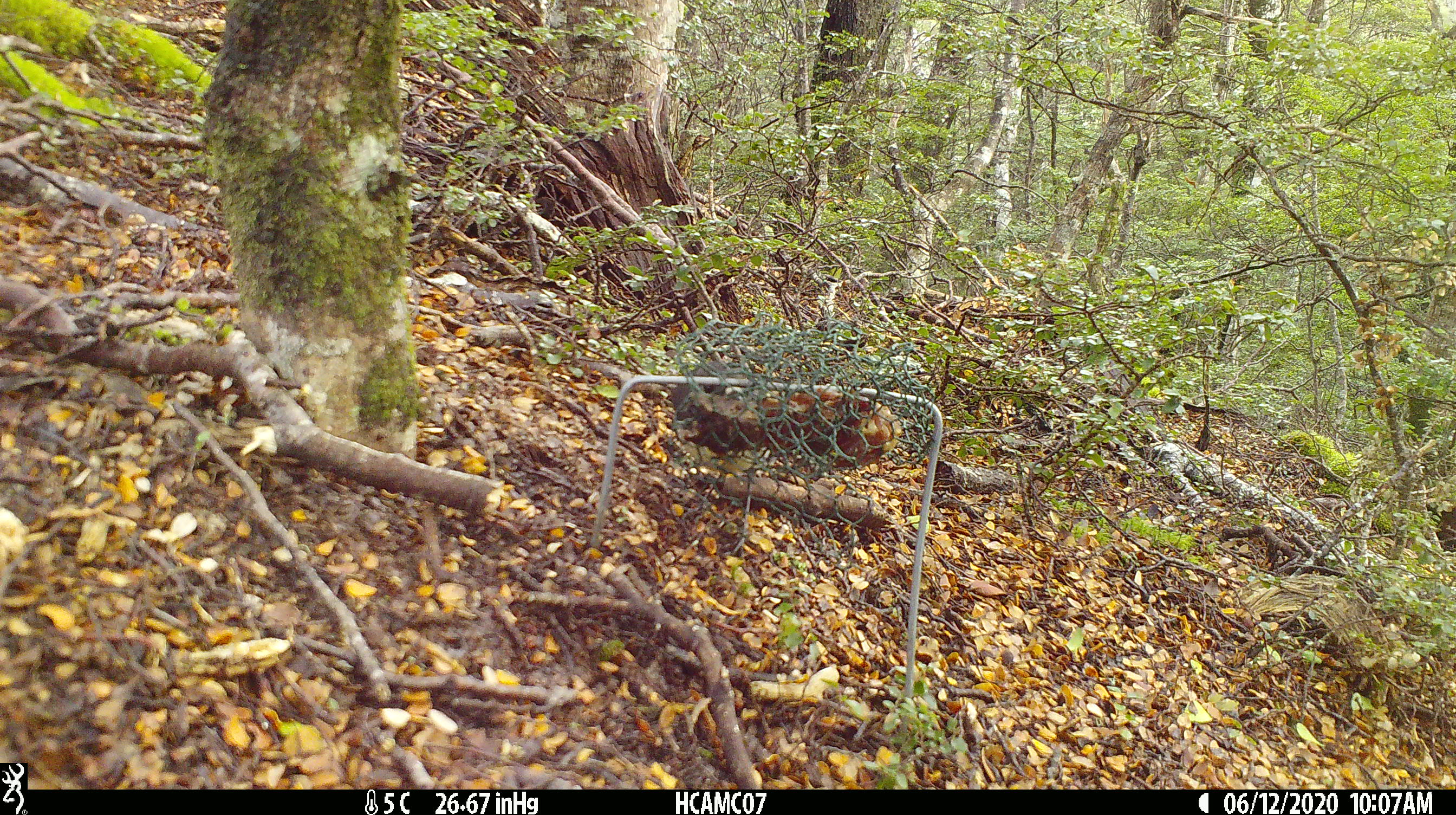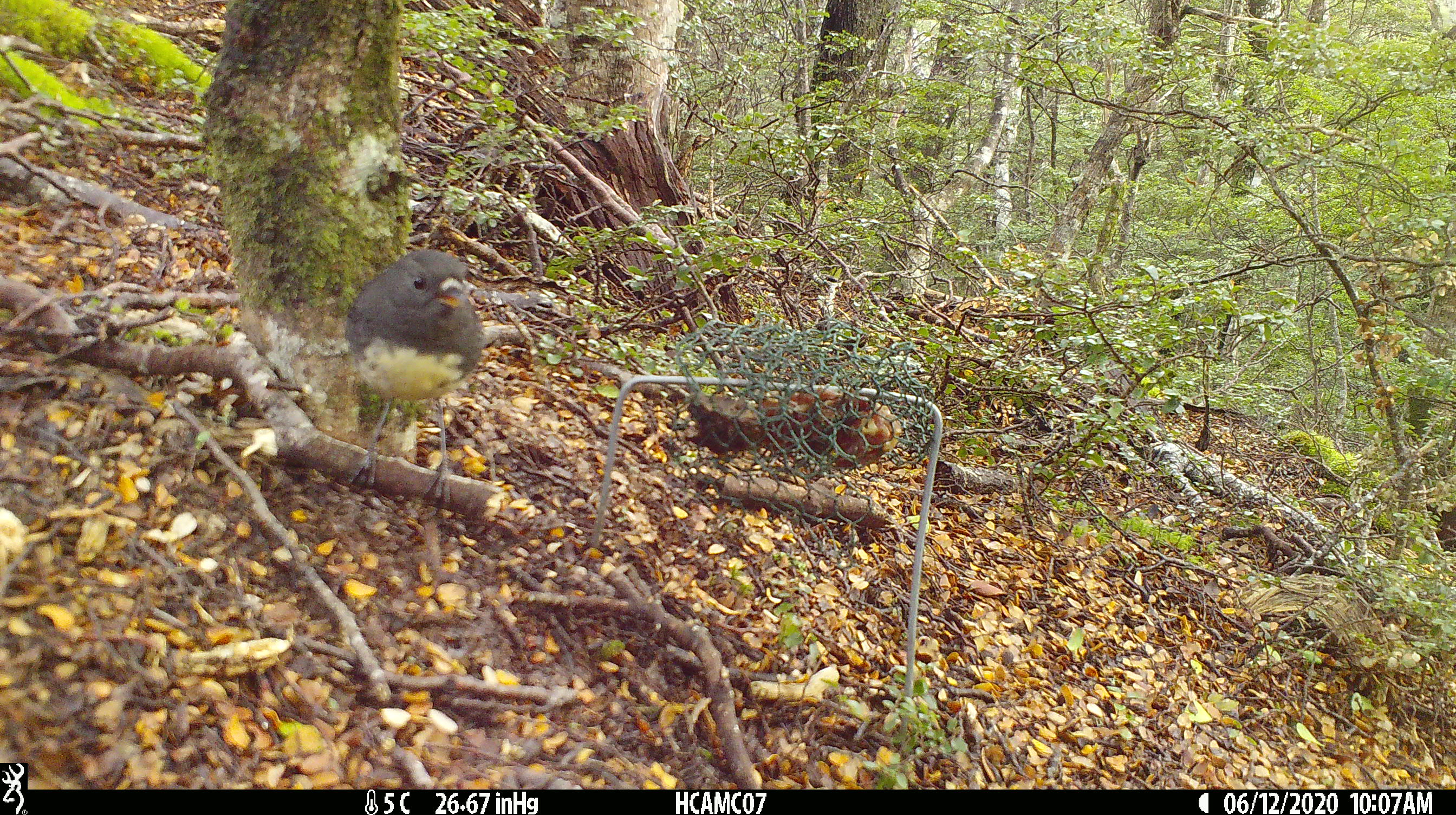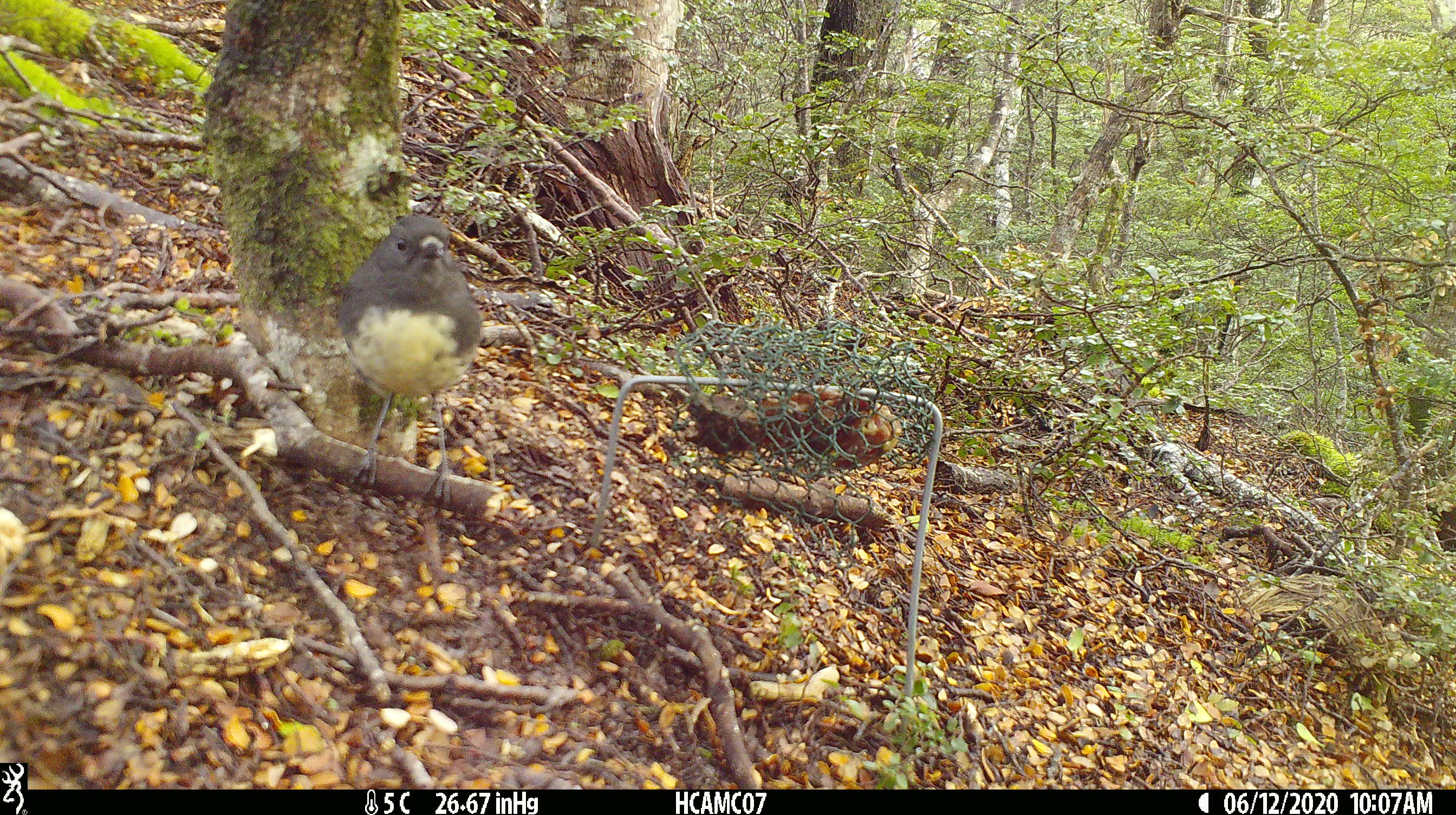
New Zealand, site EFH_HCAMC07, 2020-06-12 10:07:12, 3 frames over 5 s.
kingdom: Animalia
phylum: Chordata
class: Aves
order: Passeriformes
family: Petroicidae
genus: Petroica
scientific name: Petroica australis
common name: new zealand robin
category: robin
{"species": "robin (new zealand robin) (Petroica australis)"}